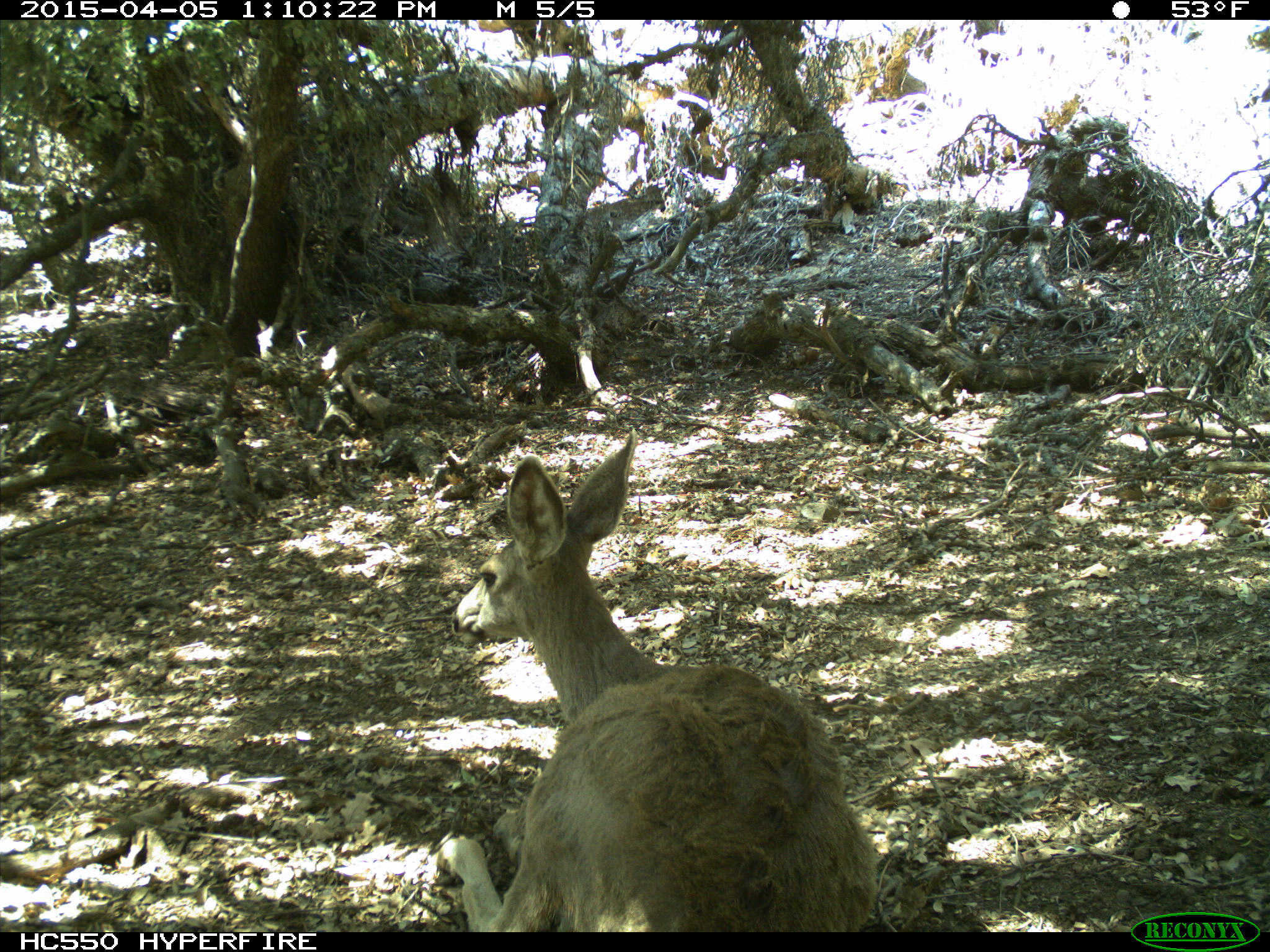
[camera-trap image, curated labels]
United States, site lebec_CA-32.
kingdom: Animalia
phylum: Chordata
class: Mammalia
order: Artiodactyla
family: Cervidae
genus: Odocoileus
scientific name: Odocoileus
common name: deer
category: unidentified deer